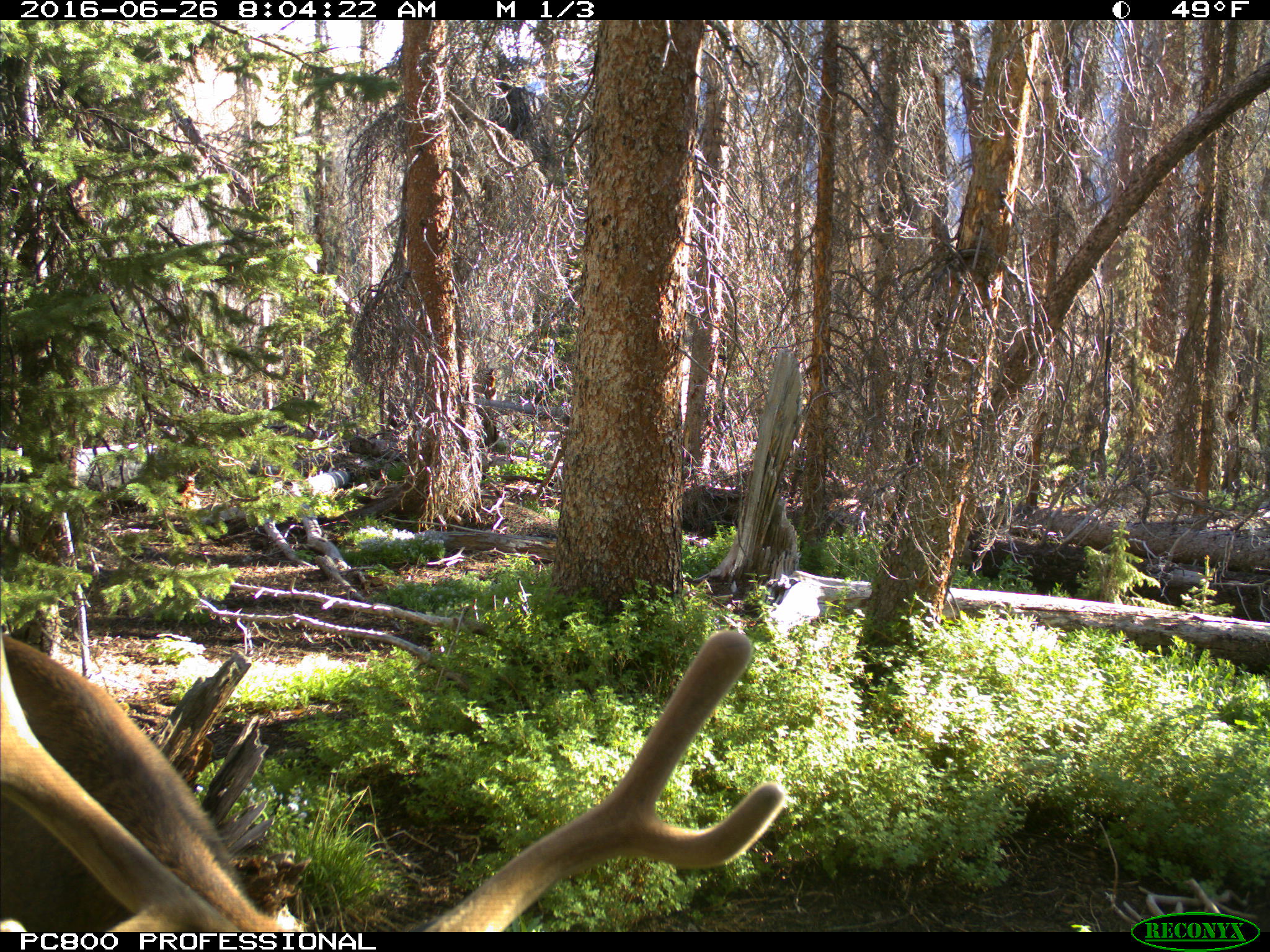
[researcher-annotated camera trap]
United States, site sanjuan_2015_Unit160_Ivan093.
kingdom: Animalia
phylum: Chordata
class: Mammalia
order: Artiodactyla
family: Cervidae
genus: Cervus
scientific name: Cervus elaphus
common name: red deer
Cervus elaphus (red deer).